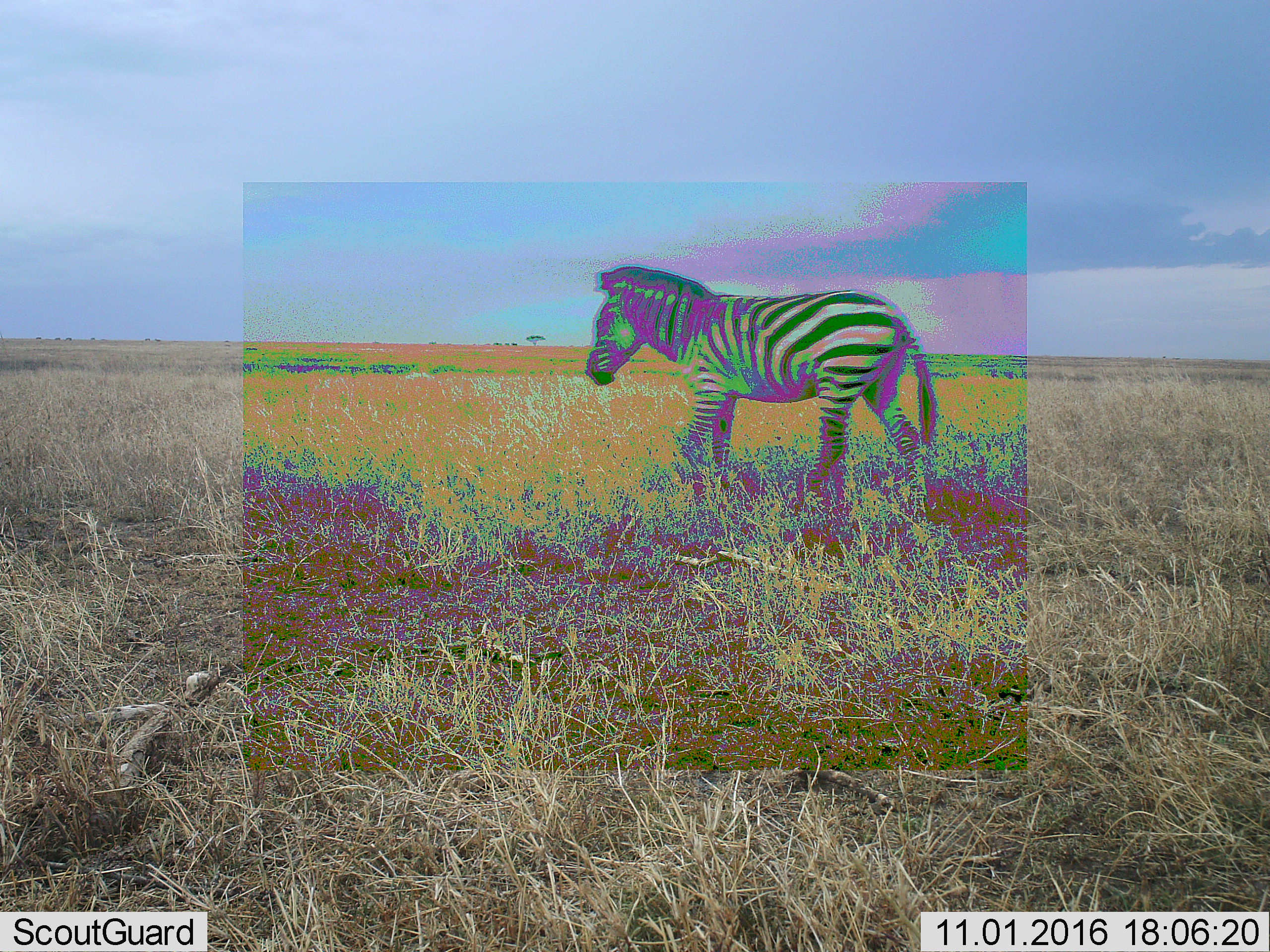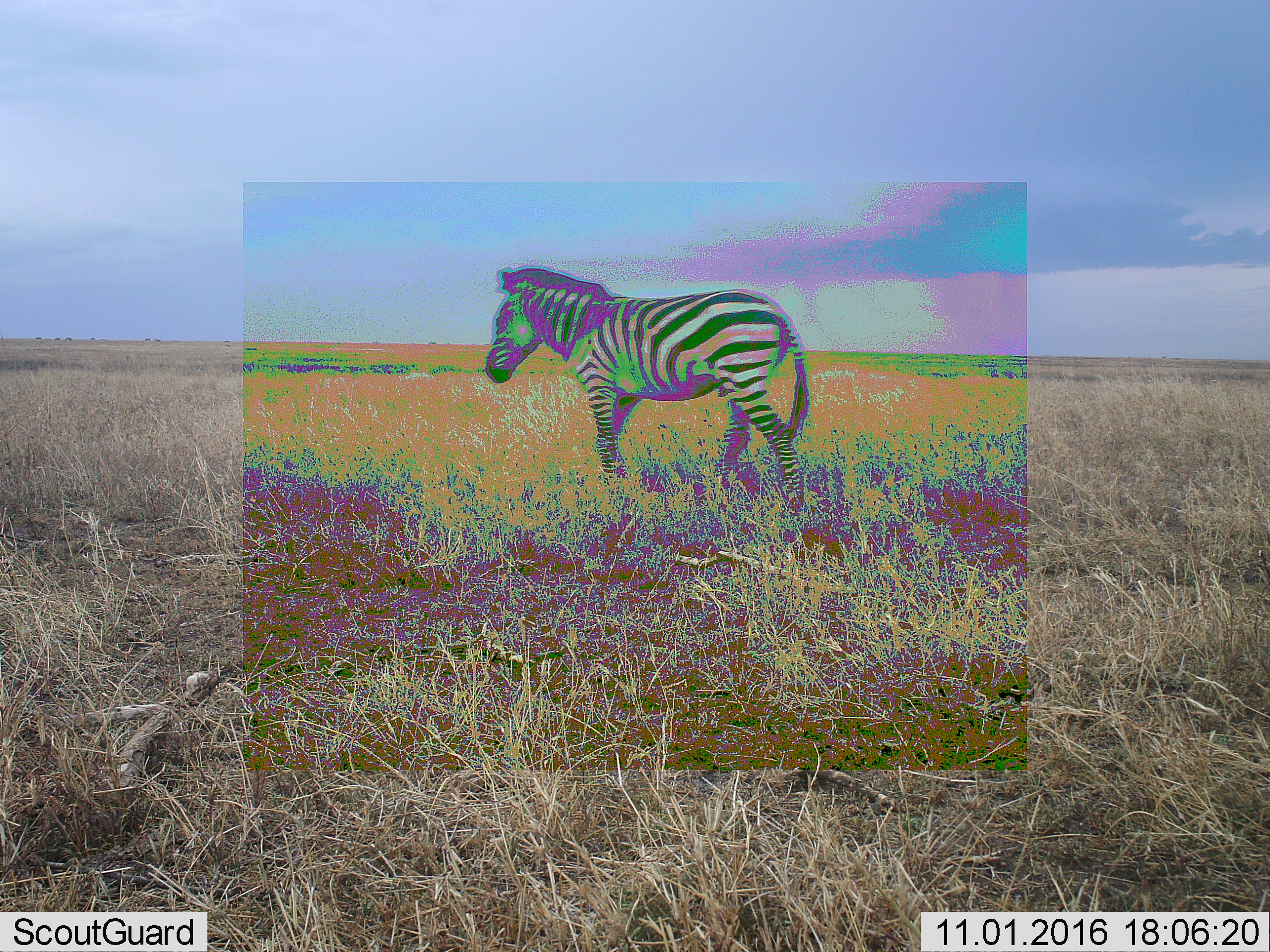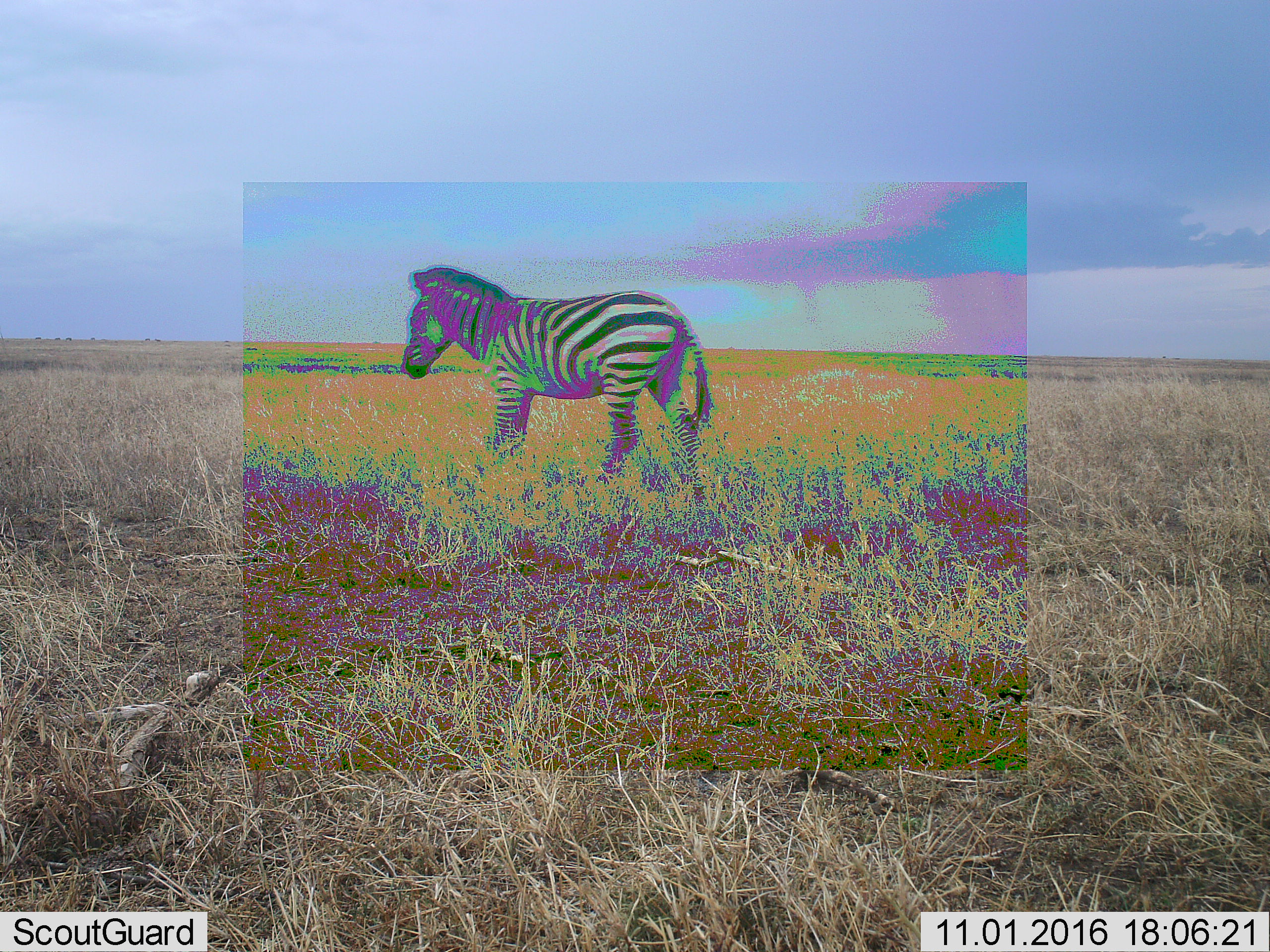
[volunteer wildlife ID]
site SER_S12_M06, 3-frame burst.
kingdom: Animalia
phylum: Chordata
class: Mammalia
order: Perissodactyla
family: Equidae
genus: Equus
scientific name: Equus quagga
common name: plains zebra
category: zebraplains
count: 1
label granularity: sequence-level